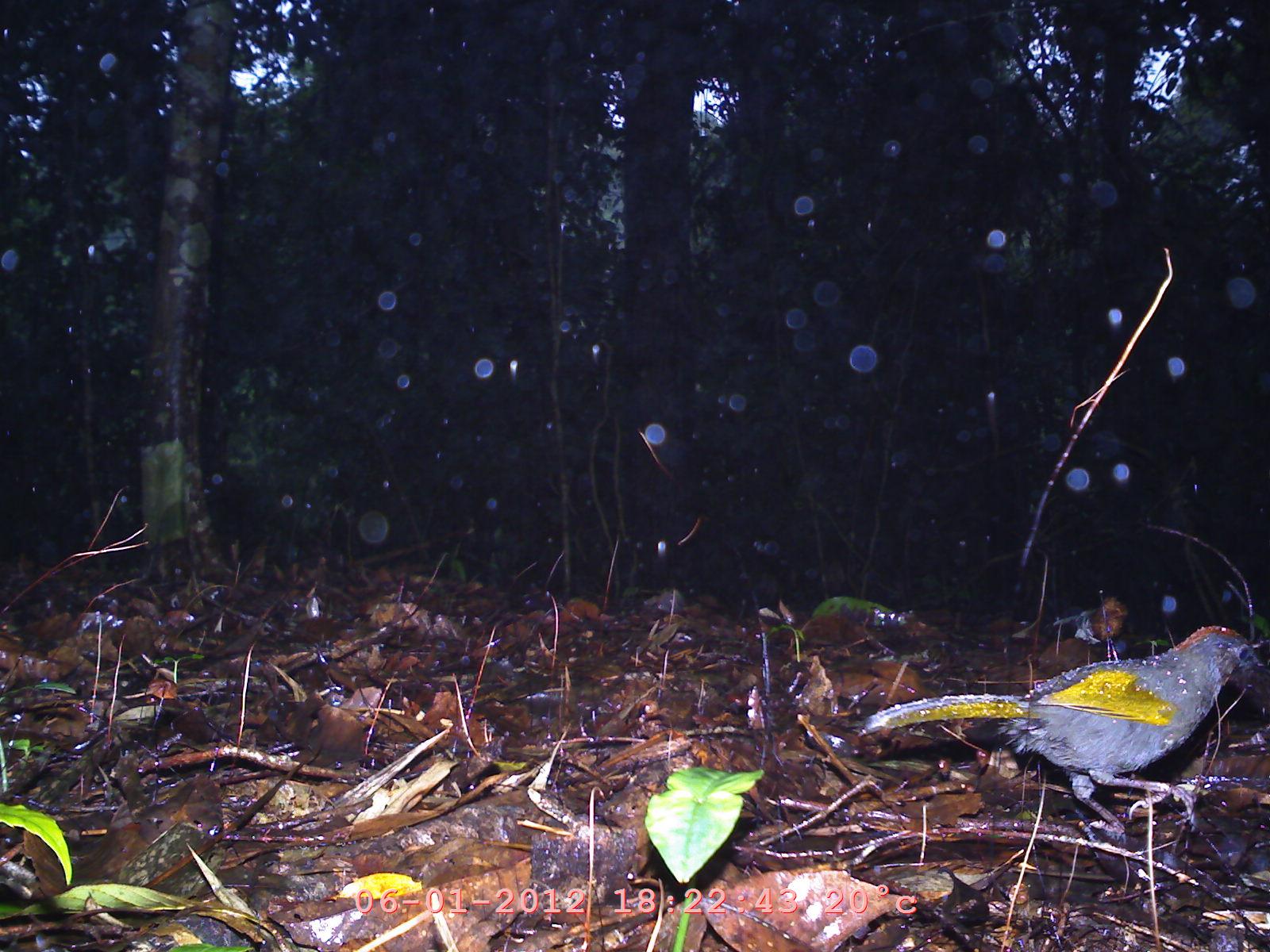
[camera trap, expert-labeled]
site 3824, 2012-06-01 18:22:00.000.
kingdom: Animalia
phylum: Chordata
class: Aves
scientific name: Aves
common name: bird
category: unknown bird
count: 1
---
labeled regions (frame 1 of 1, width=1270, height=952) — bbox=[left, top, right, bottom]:
unknown bird: bbox=[854, 621, 1264, 840]